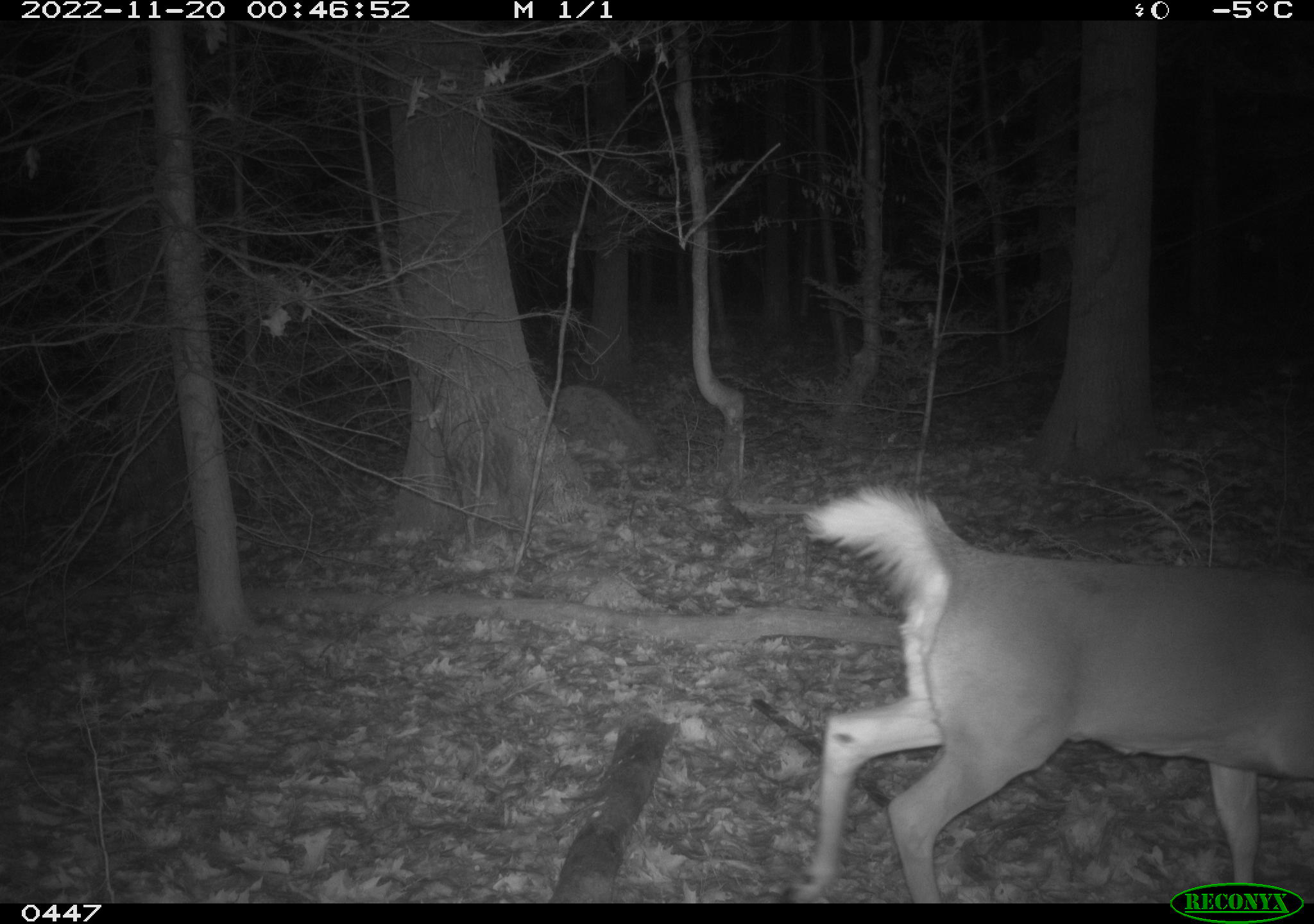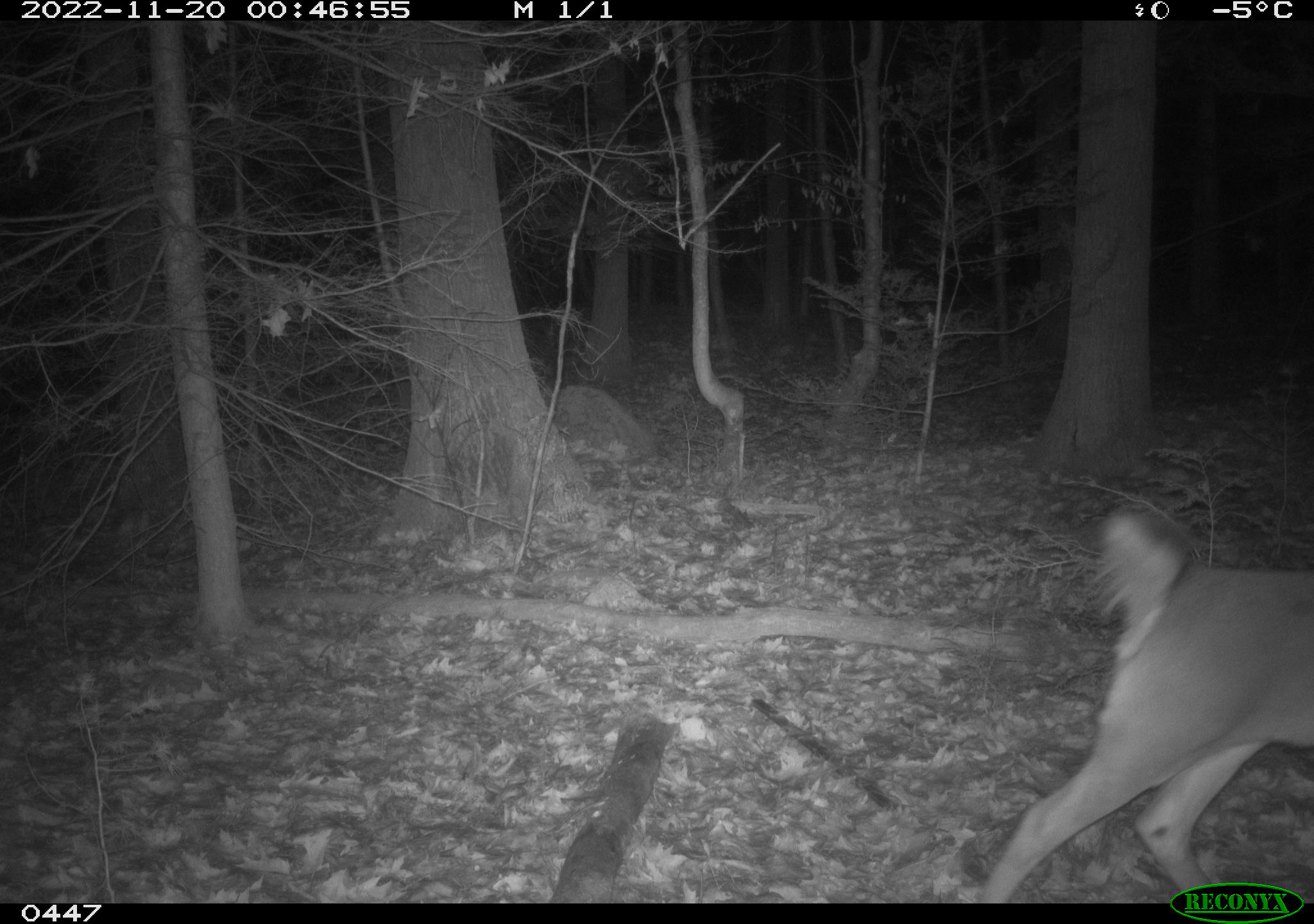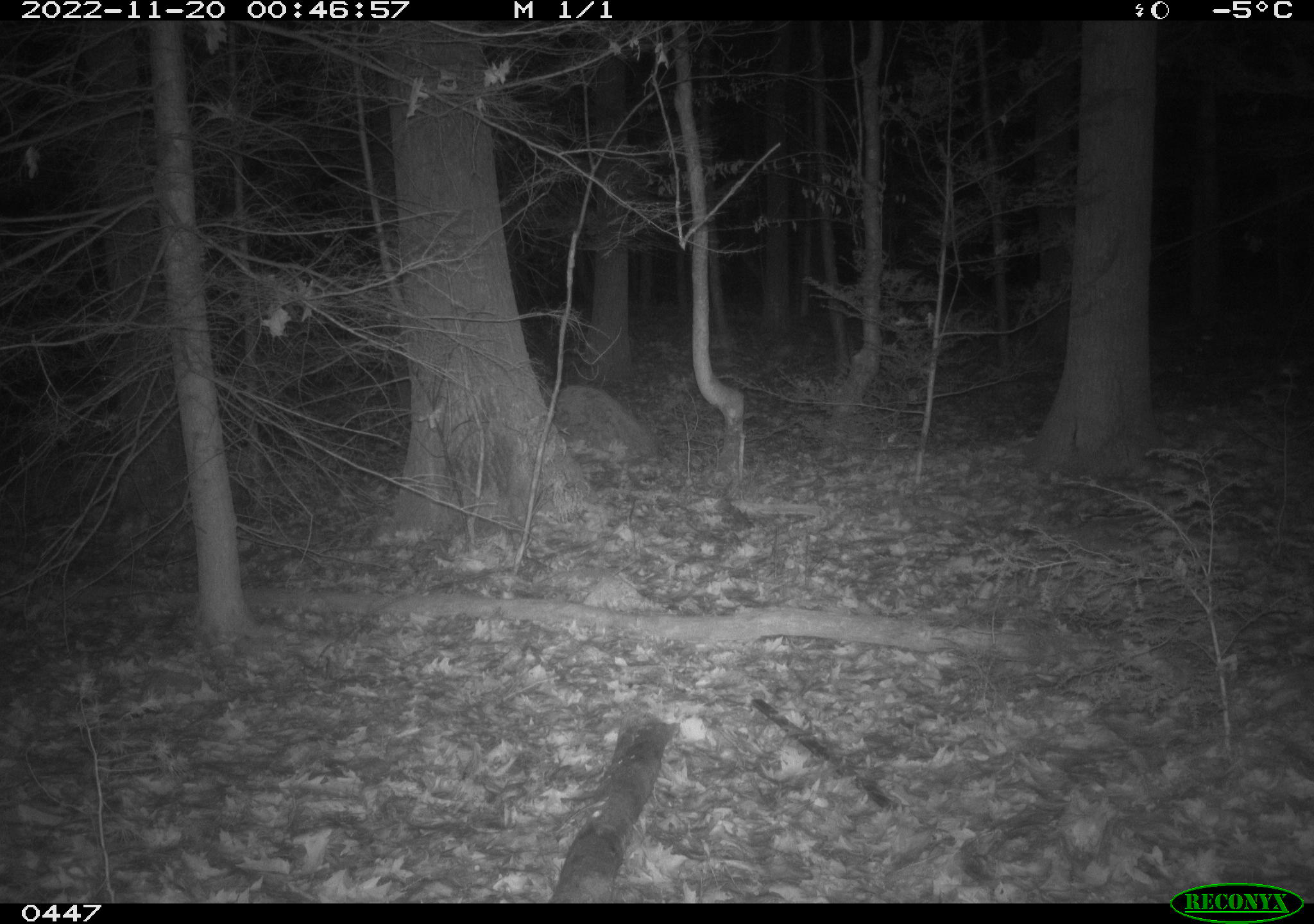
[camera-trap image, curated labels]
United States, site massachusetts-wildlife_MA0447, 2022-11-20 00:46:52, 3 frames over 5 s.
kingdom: Animalia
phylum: Chordata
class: Mammalia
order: Artiodactyla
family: Cervidae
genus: Odocoileus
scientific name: Odocoileus virginianus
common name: white-tailed deer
White-tailed deer (Odocoileus virginianus).